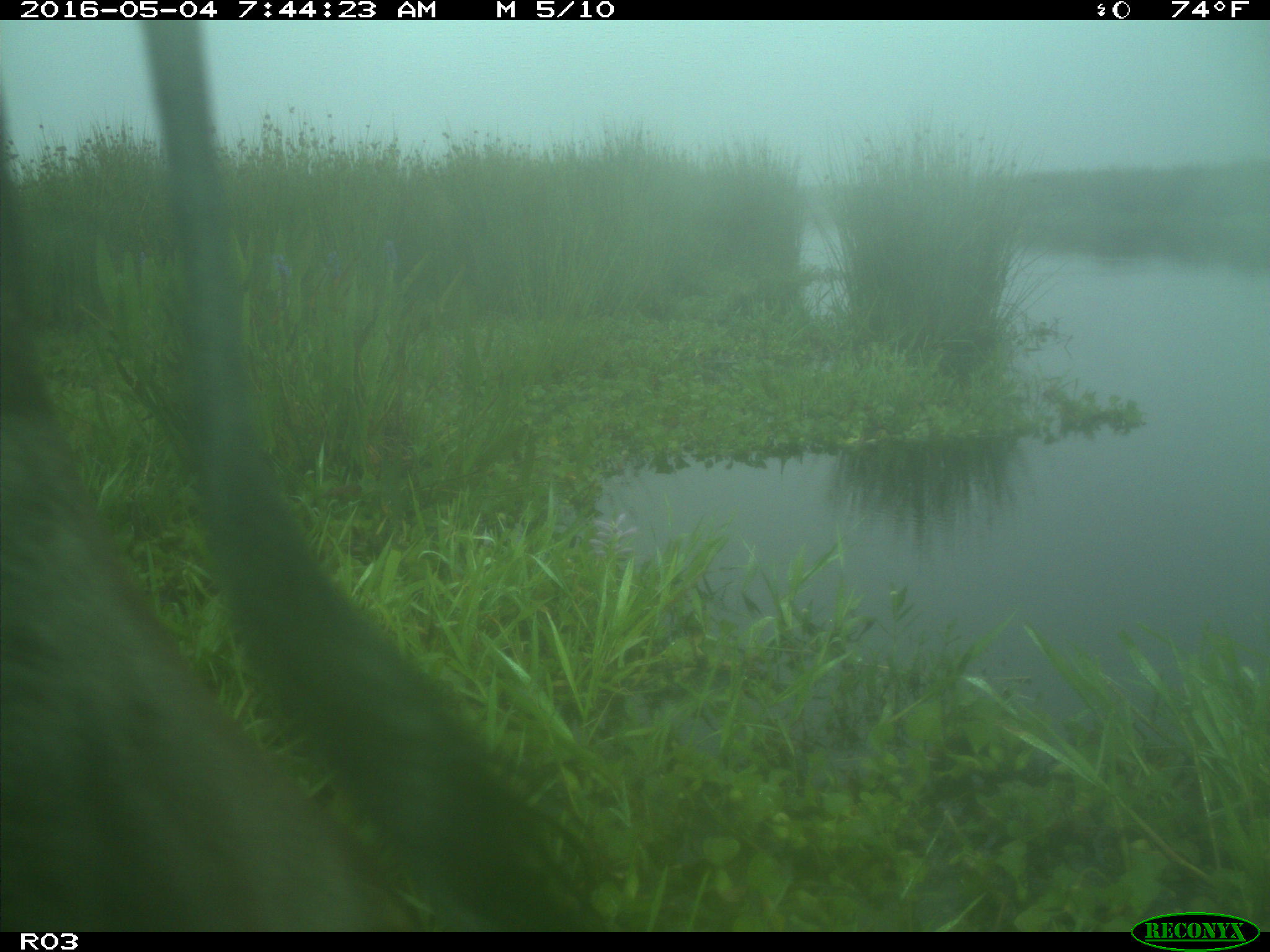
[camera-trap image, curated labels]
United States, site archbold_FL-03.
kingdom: Animalia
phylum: Chordata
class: Mammalia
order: Artiodactyla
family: Bovidae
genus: Bos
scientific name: Bos taurus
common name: domestic cow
Bos taurus (domestic cow).